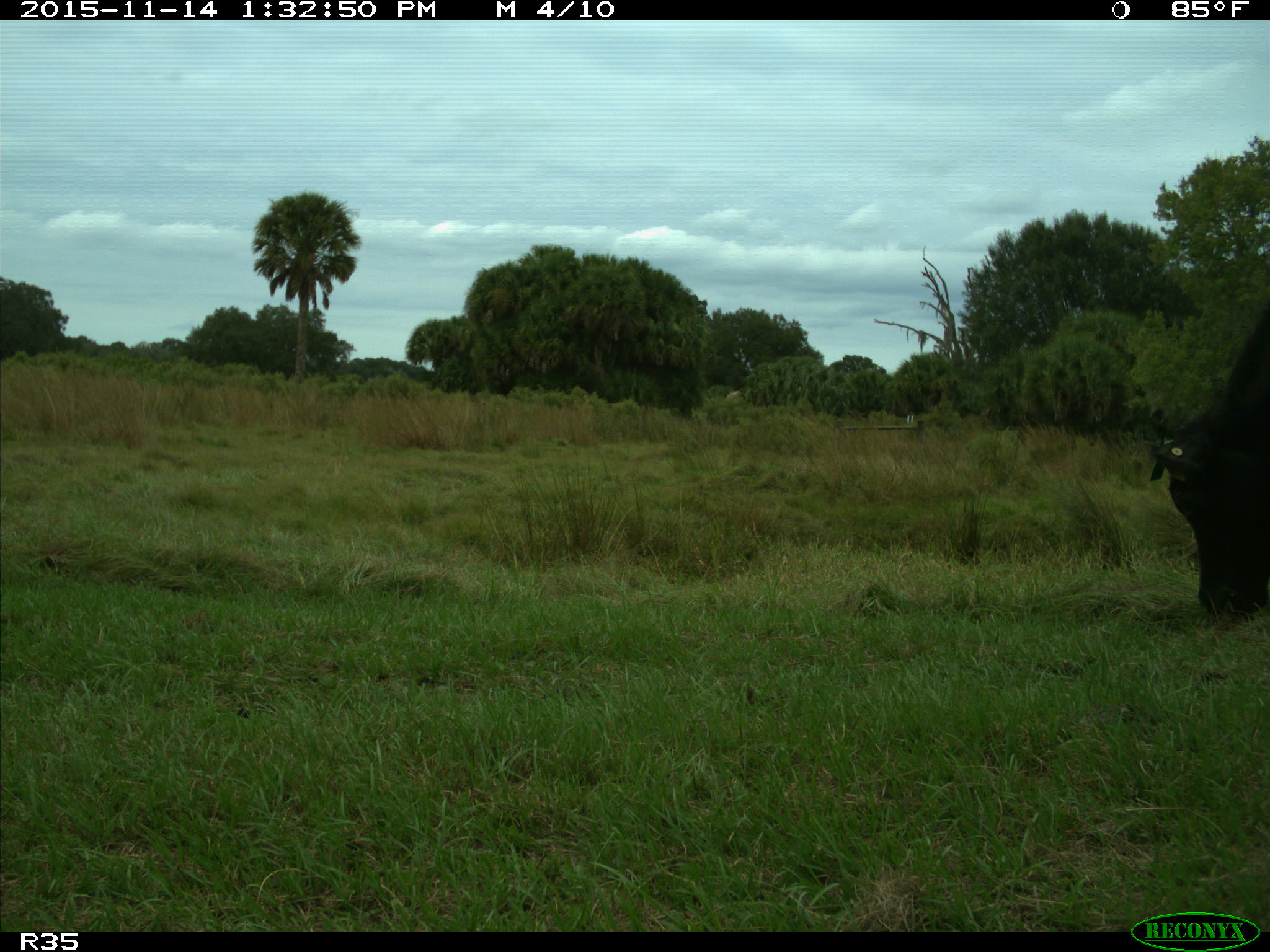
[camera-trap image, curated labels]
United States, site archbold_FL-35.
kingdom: Animalia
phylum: Chordata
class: Mammalia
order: Artiodactyla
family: Bovidae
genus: Bos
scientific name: Bos taurus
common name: domestic cow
Bos taurus (domestic cow).